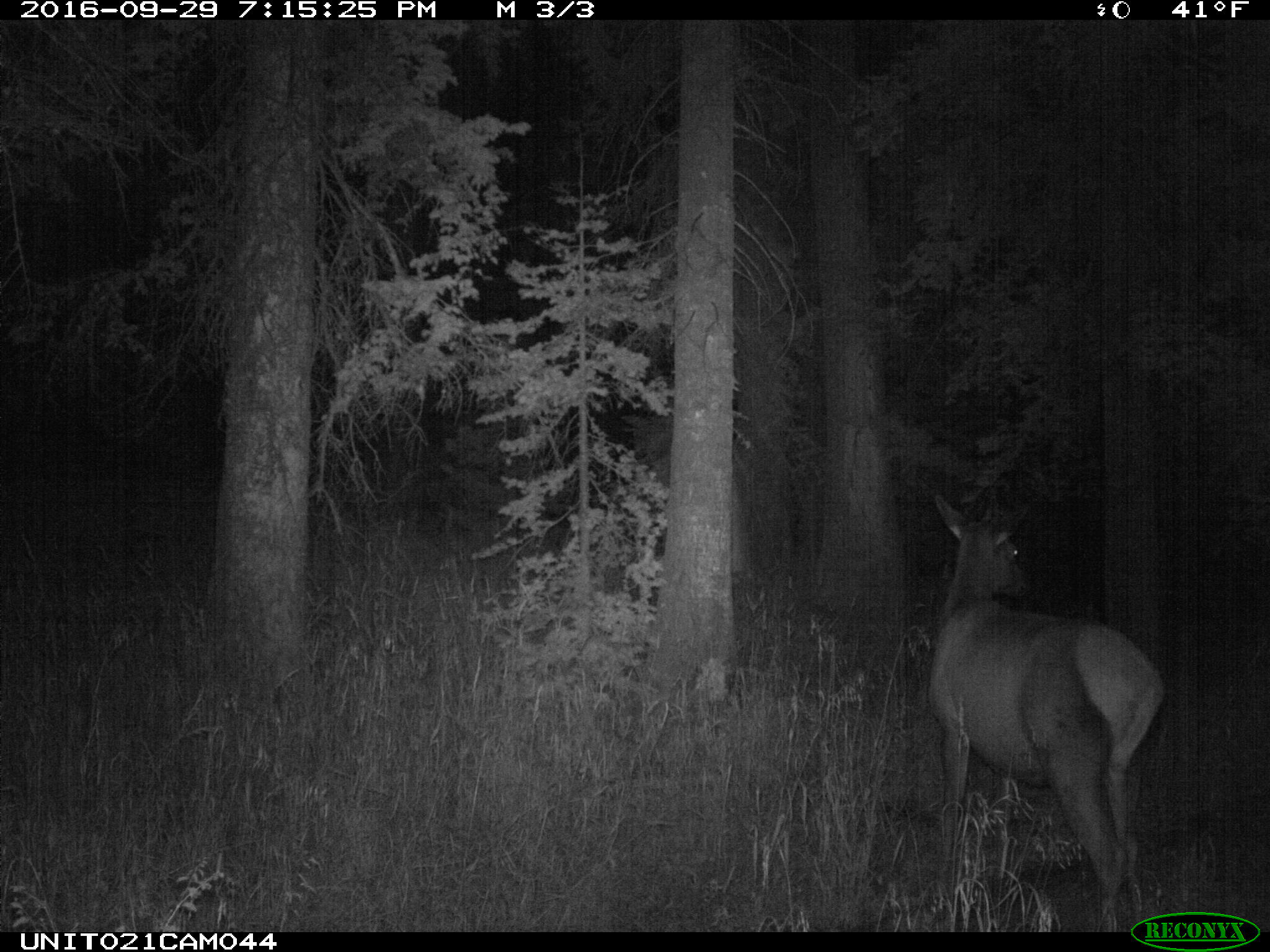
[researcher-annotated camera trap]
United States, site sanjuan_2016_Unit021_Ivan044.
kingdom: Animalia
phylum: Chordata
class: Mammalia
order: Artiodactyla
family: Cervidae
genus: Cervus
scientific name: Cervus elaphus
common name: red deer